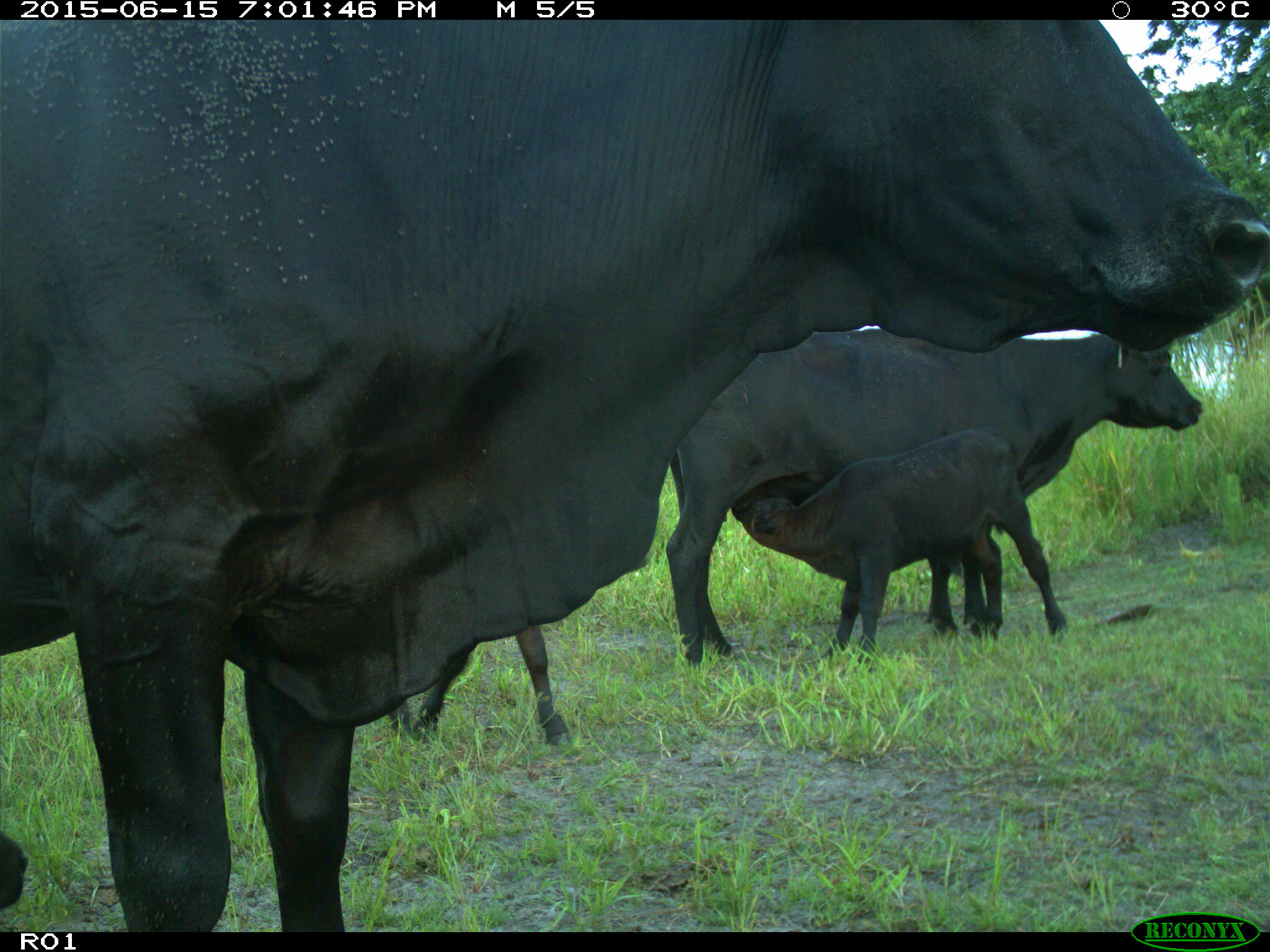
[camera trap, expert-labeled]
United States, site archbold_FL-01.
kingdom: Animalia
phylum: Chordata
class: Mammalia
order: Artiodactyla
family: Bovidae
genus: Bos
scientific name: Bos taurus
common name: domestic cow